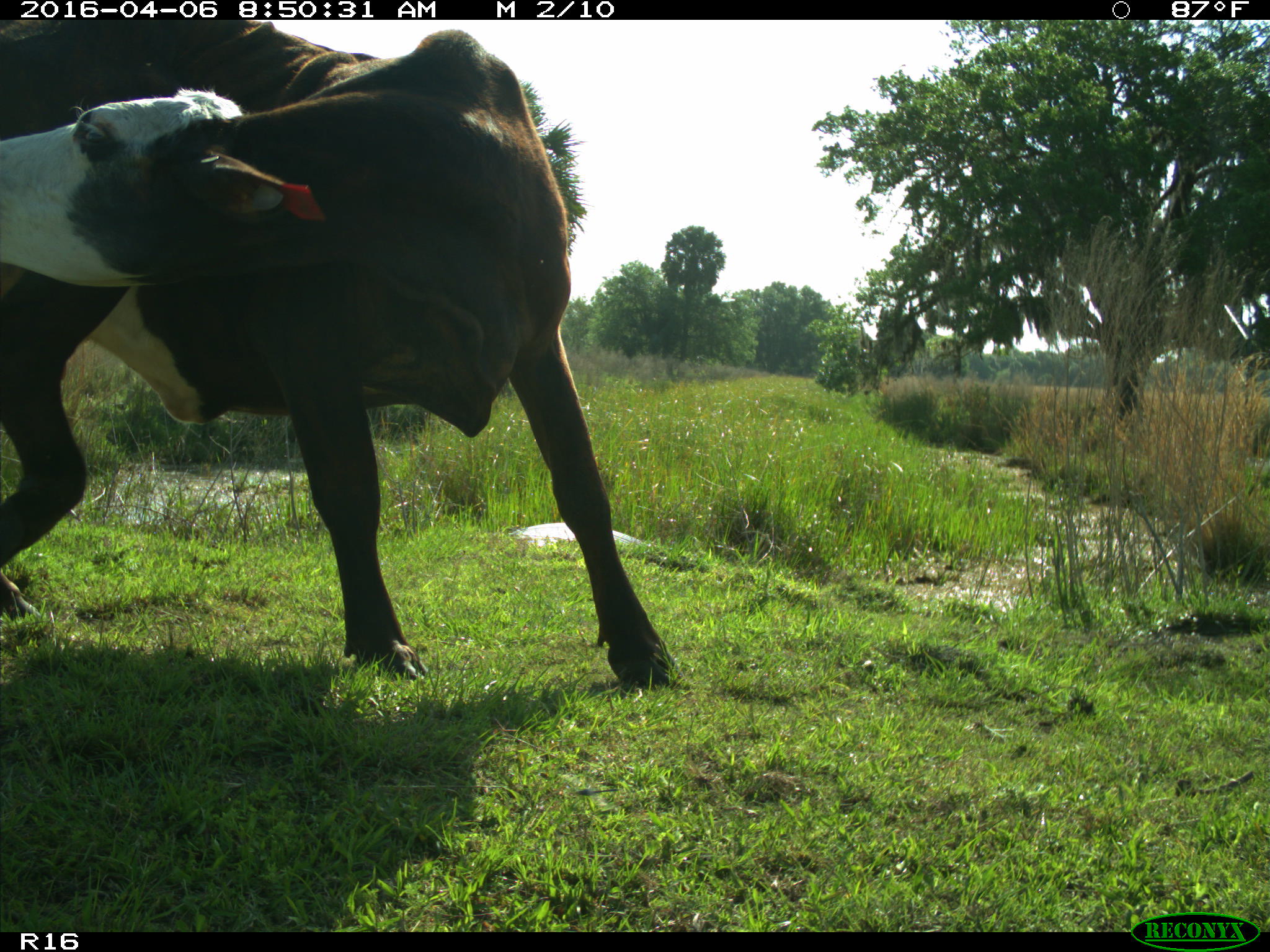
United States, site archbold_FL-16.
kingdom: Animalia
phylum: Chordata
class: Mammalia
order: Artiodactyla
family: Bovidae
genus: Bos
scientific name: Bos taurus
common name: domestic cow